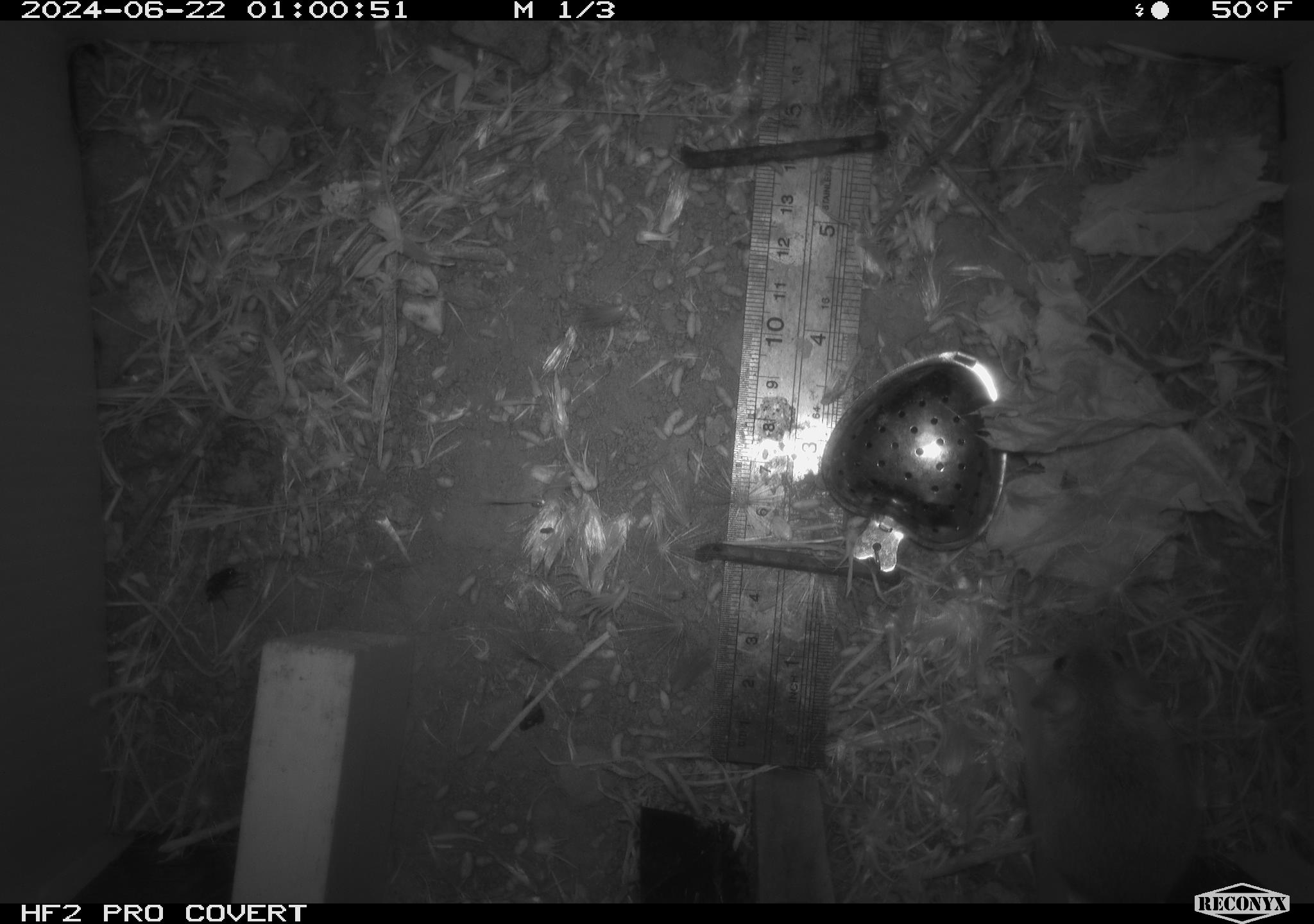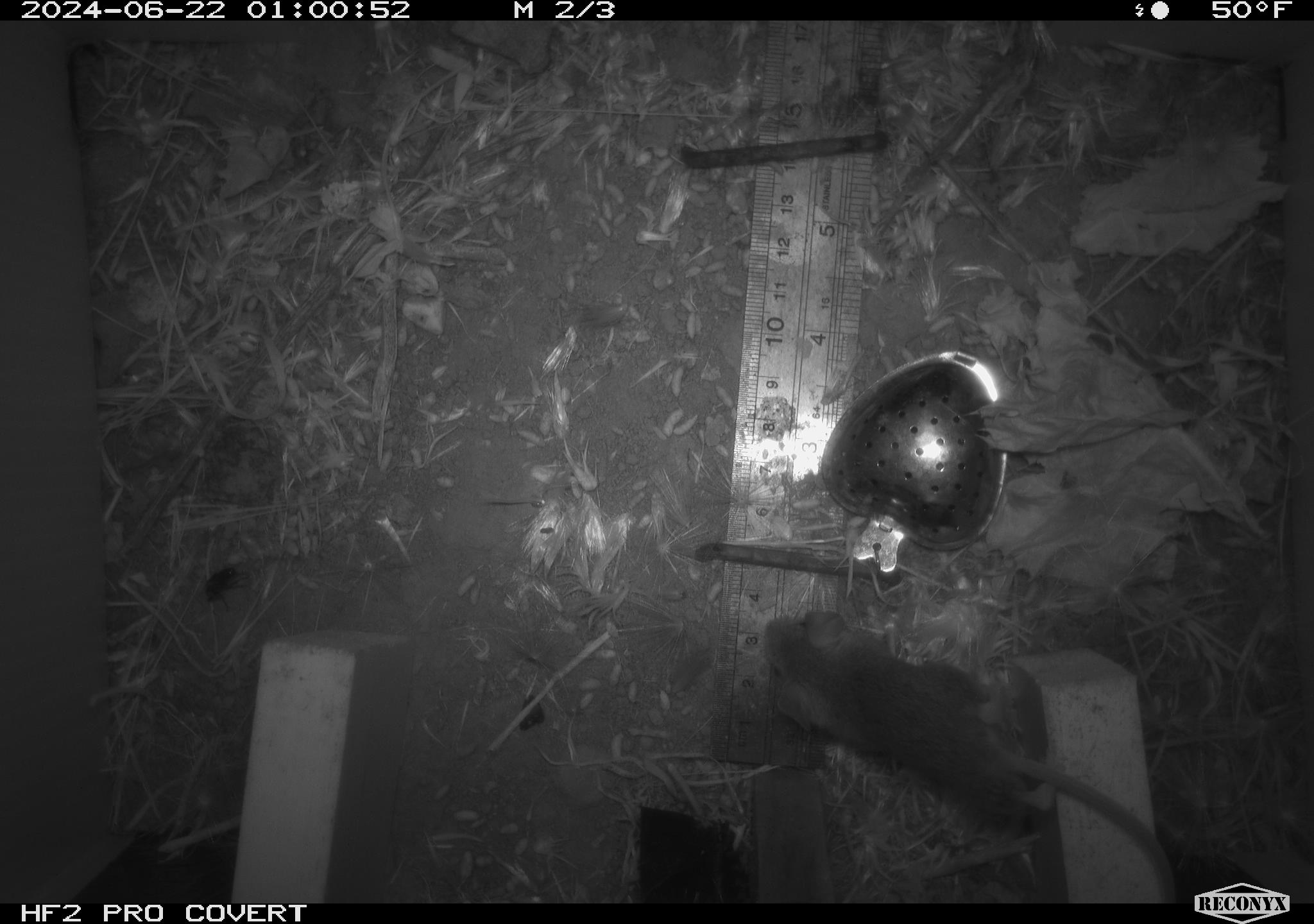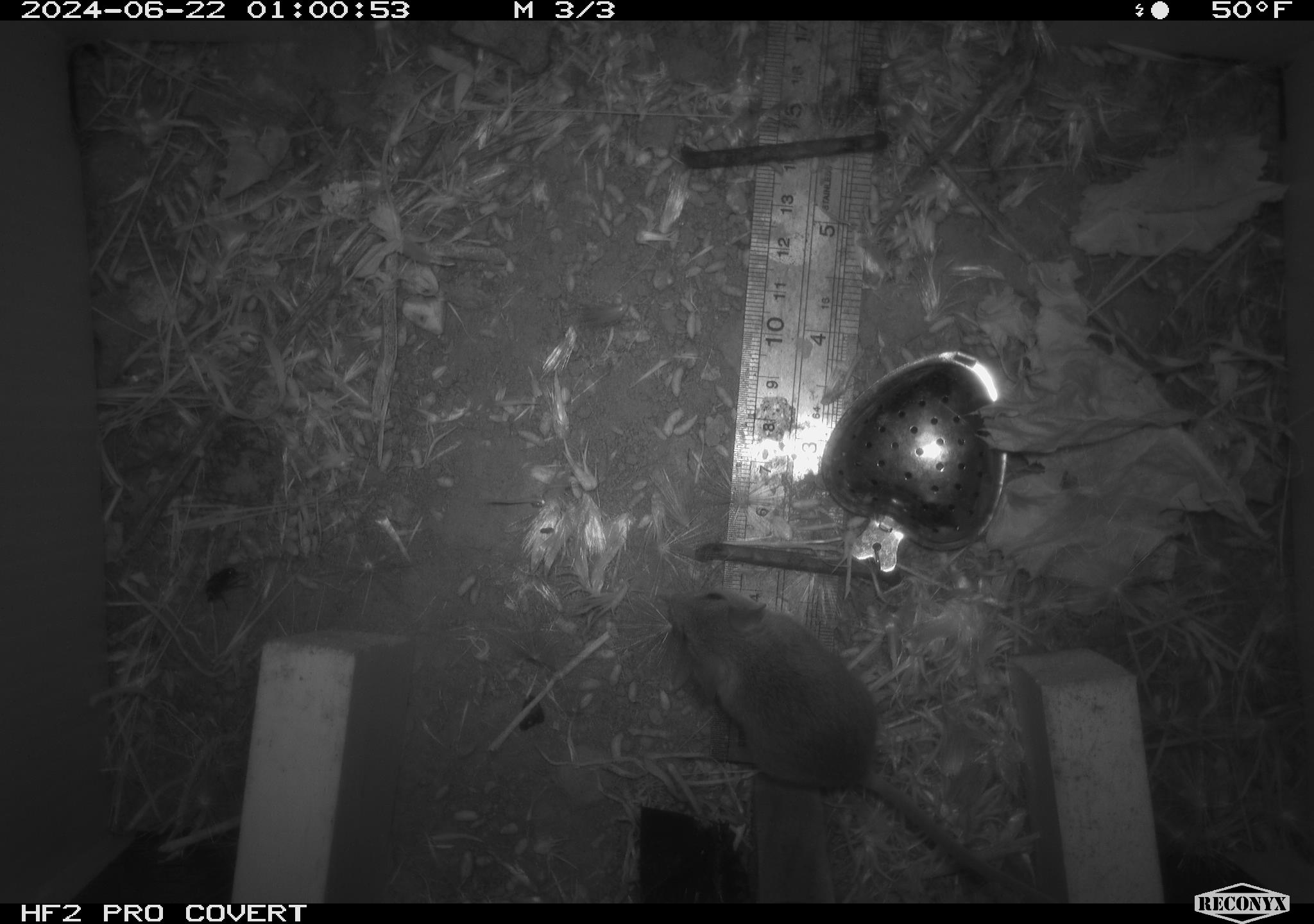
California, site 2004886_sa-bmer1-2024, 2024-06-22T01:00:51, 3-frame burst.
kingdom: Animalia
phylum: Chordata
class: Mammalia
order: Rodentia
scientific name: Rodentia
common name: mouse species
Mouse species (Rodentia).